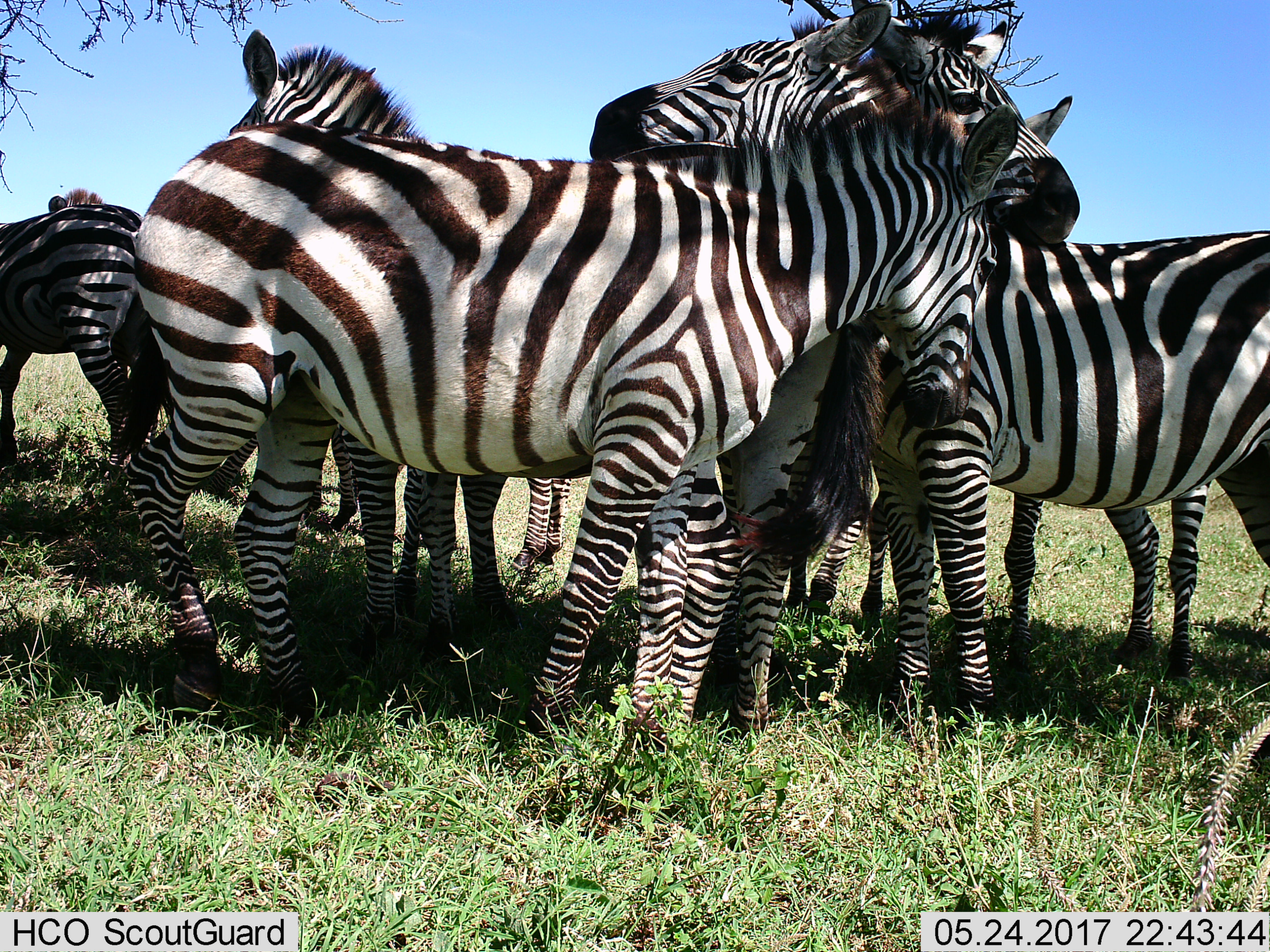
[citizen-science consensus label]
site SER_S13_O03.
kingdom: Animalia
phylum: Chordata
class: Mammalia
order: Perissodactyla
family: Equidae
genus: Equus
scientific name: Equus quagga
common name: plains zebra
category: zebraplains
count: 7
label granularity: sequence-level